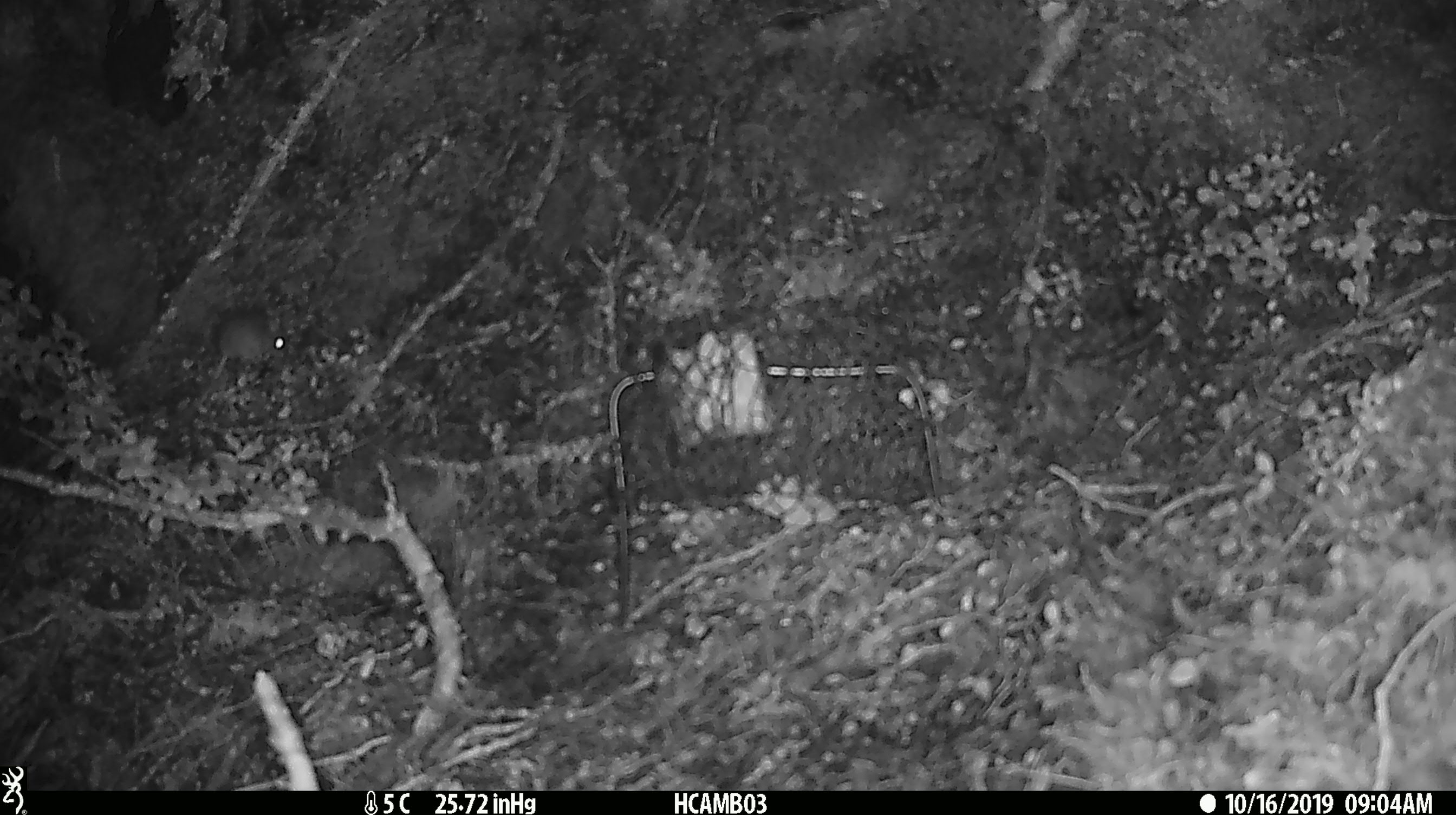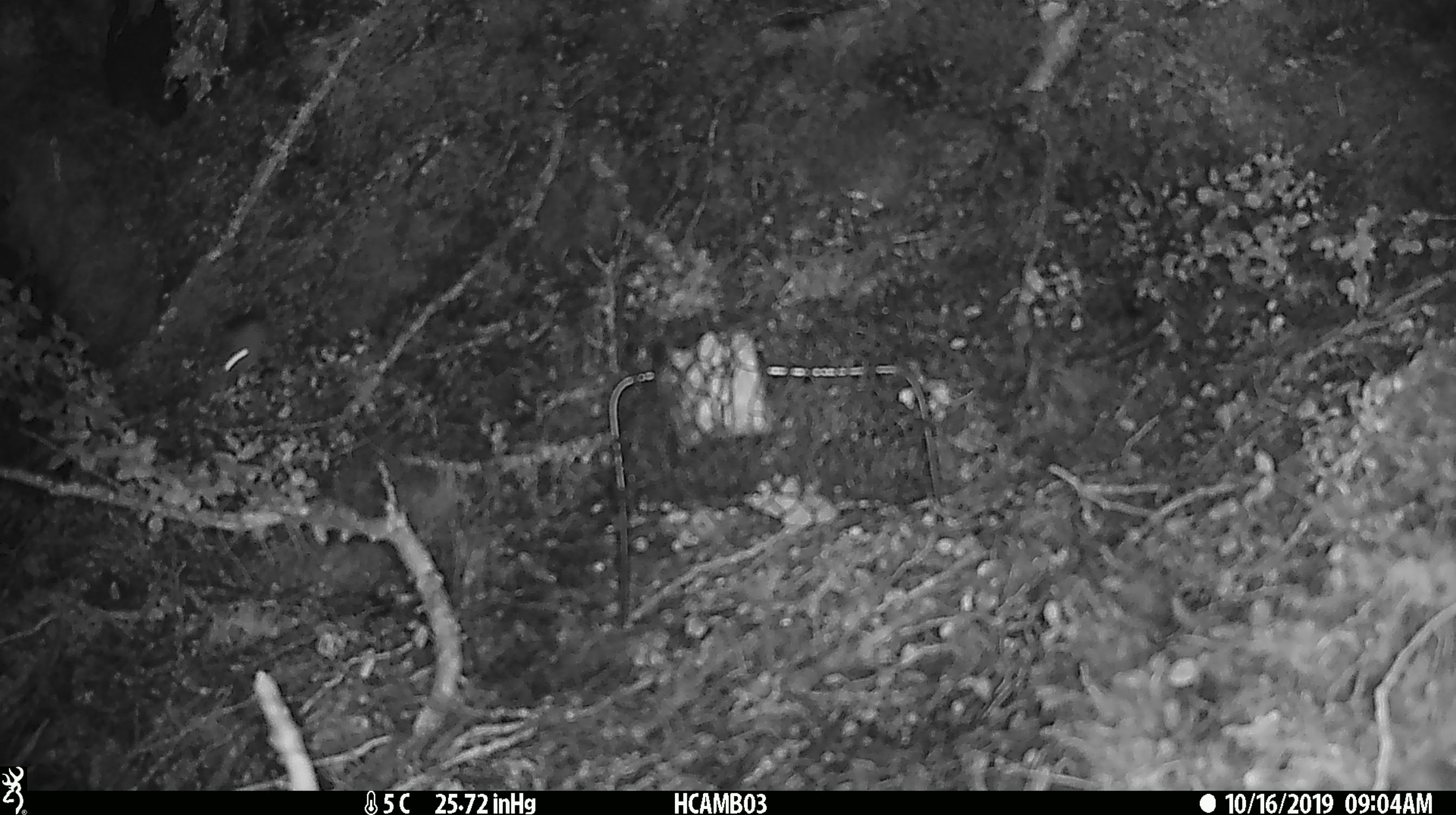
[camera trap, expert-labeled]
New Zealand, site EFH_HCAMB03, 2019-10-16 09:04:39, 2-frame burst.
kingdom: Animalia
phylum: Chordata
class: Mammalia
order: Rodentia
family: Muridae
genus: Mus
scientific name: Mus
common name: mouse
Mouse (Mus).